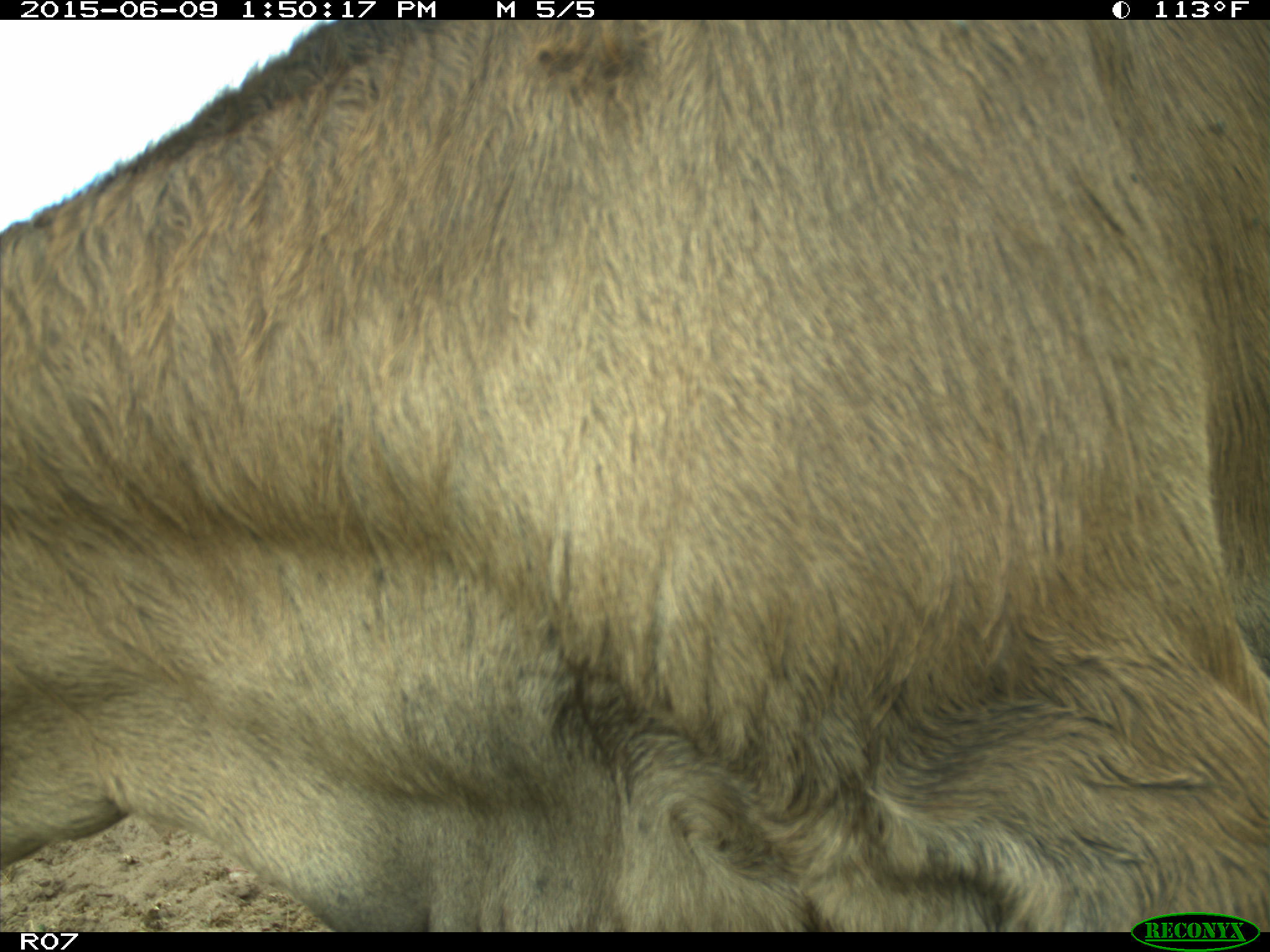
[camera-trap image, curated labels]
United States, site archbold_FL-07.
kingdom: Animalia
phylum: Chordata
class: Mammalia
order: Artiodactyla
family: Bovidae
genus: Bos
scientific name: Bos taurus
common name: domestic cow